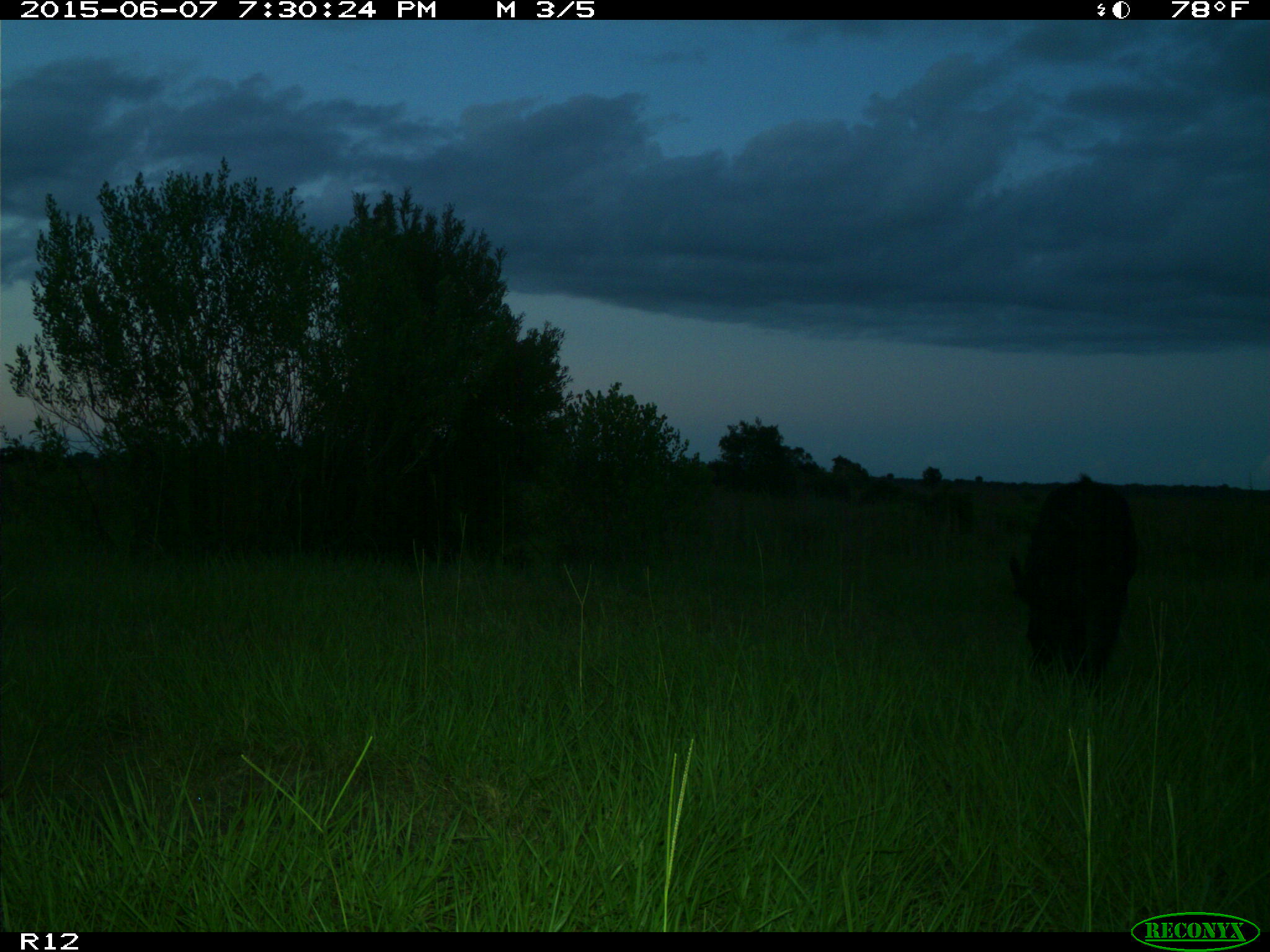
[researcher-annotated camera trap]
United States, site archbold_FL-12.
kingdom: Animalia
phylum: Chordata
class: Mammalia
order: Artiodactyla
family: Suidae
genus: Sus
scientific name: Sus scrofa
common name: wild boar